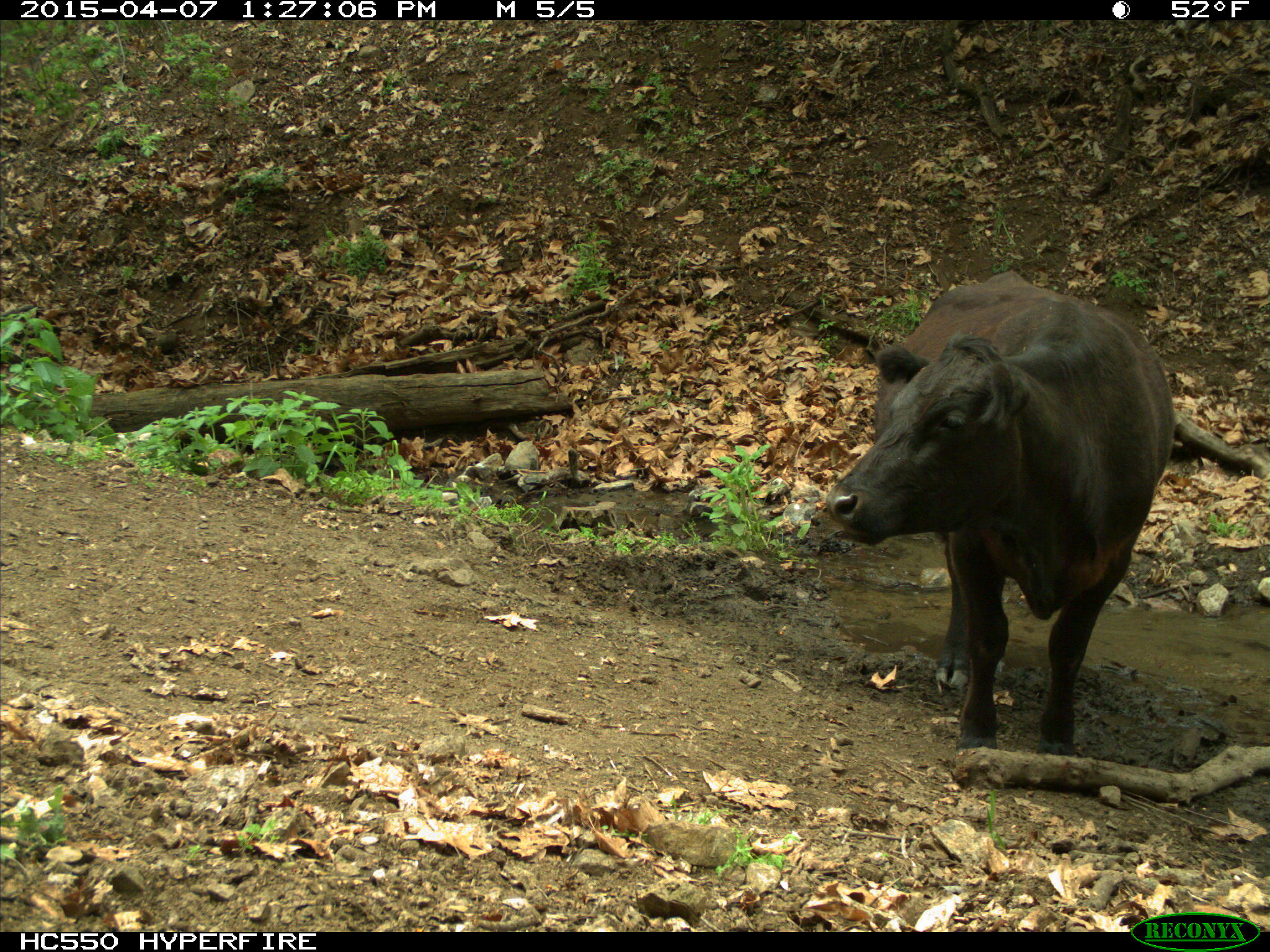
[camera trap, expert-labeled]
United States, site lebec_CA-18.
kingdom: Animalia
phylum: Chordata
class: Mammalia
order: Artiodactyla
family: Bovidae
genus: Bos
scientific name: Bos taurus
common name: domestic cow